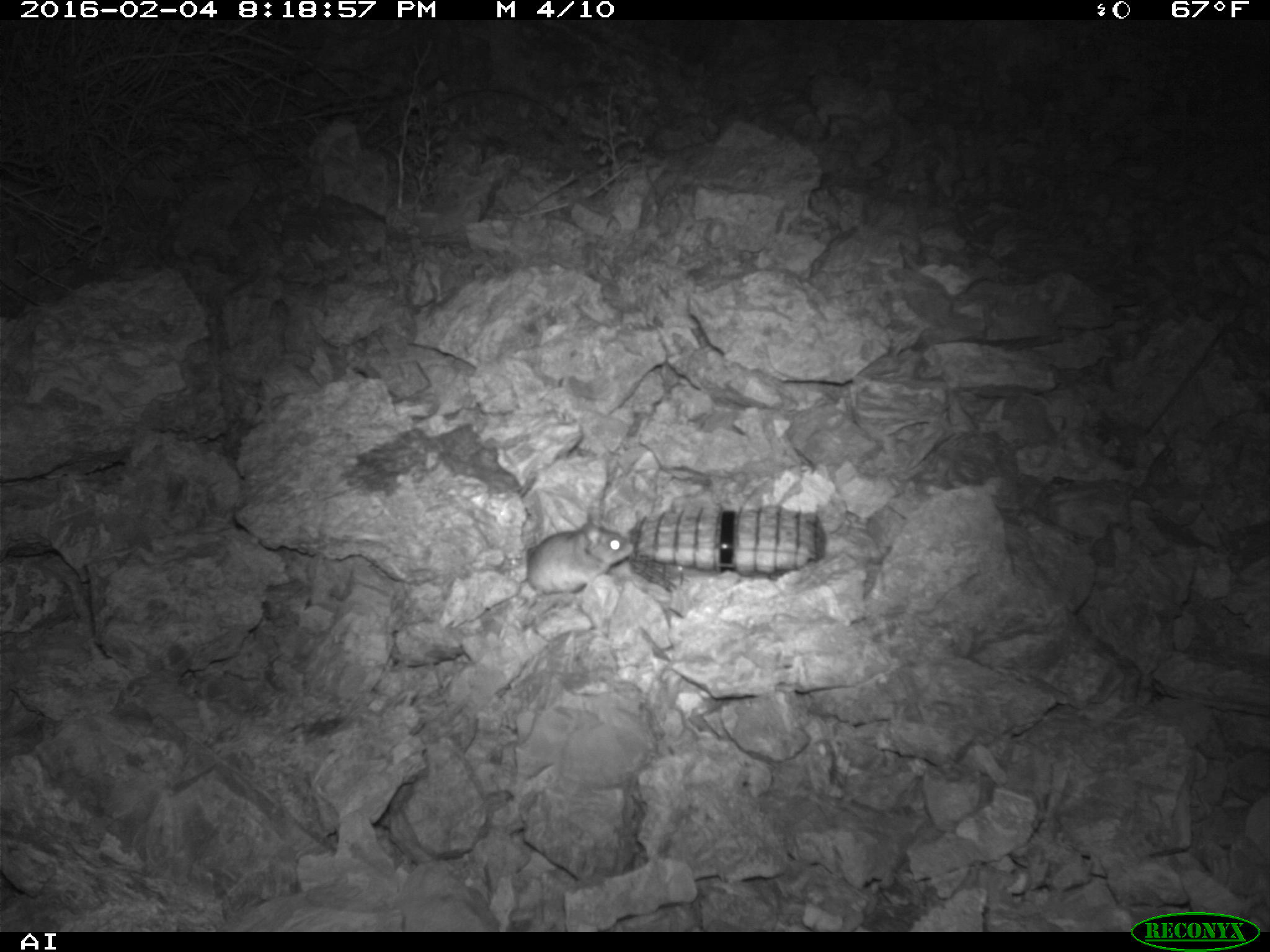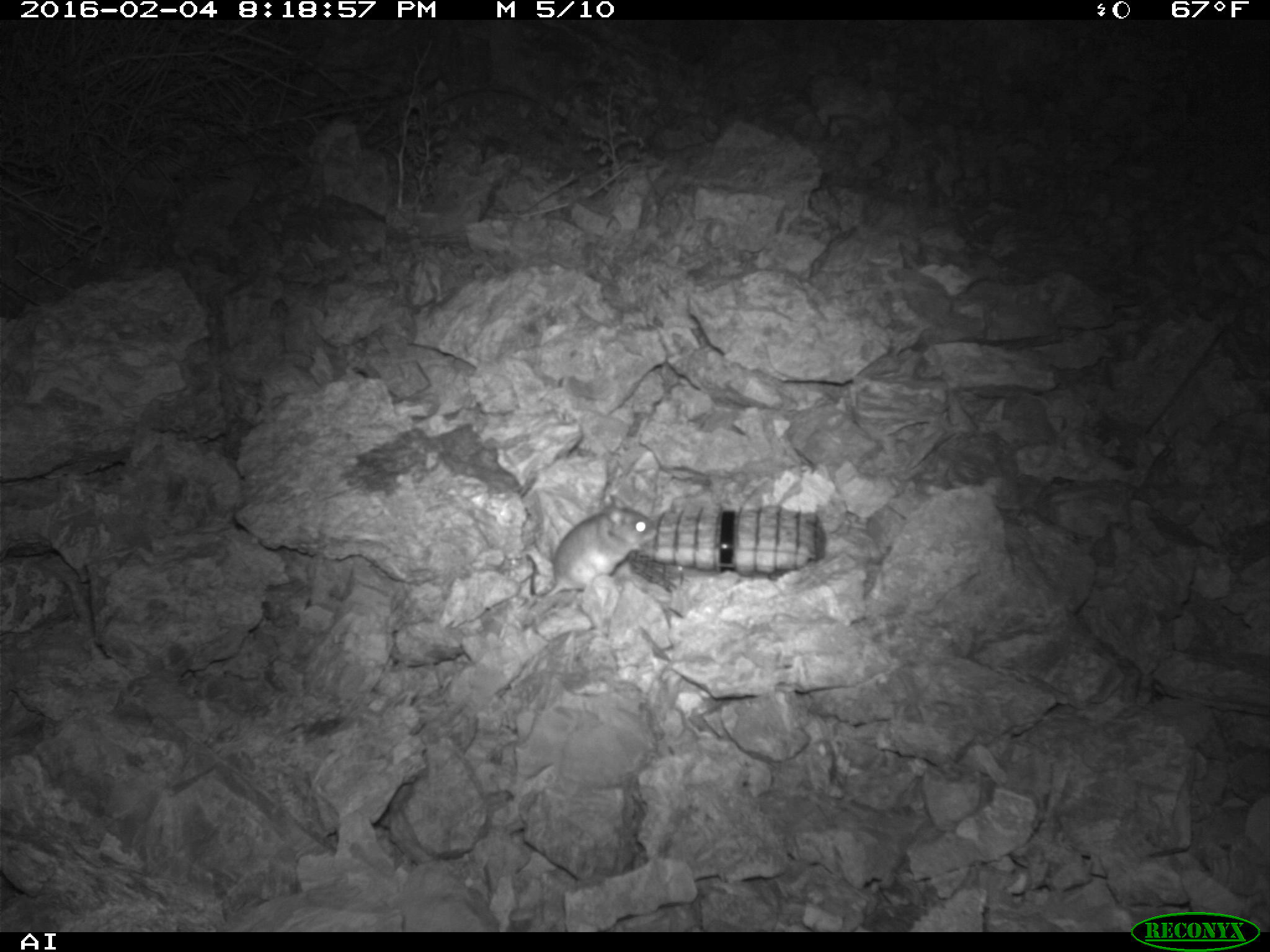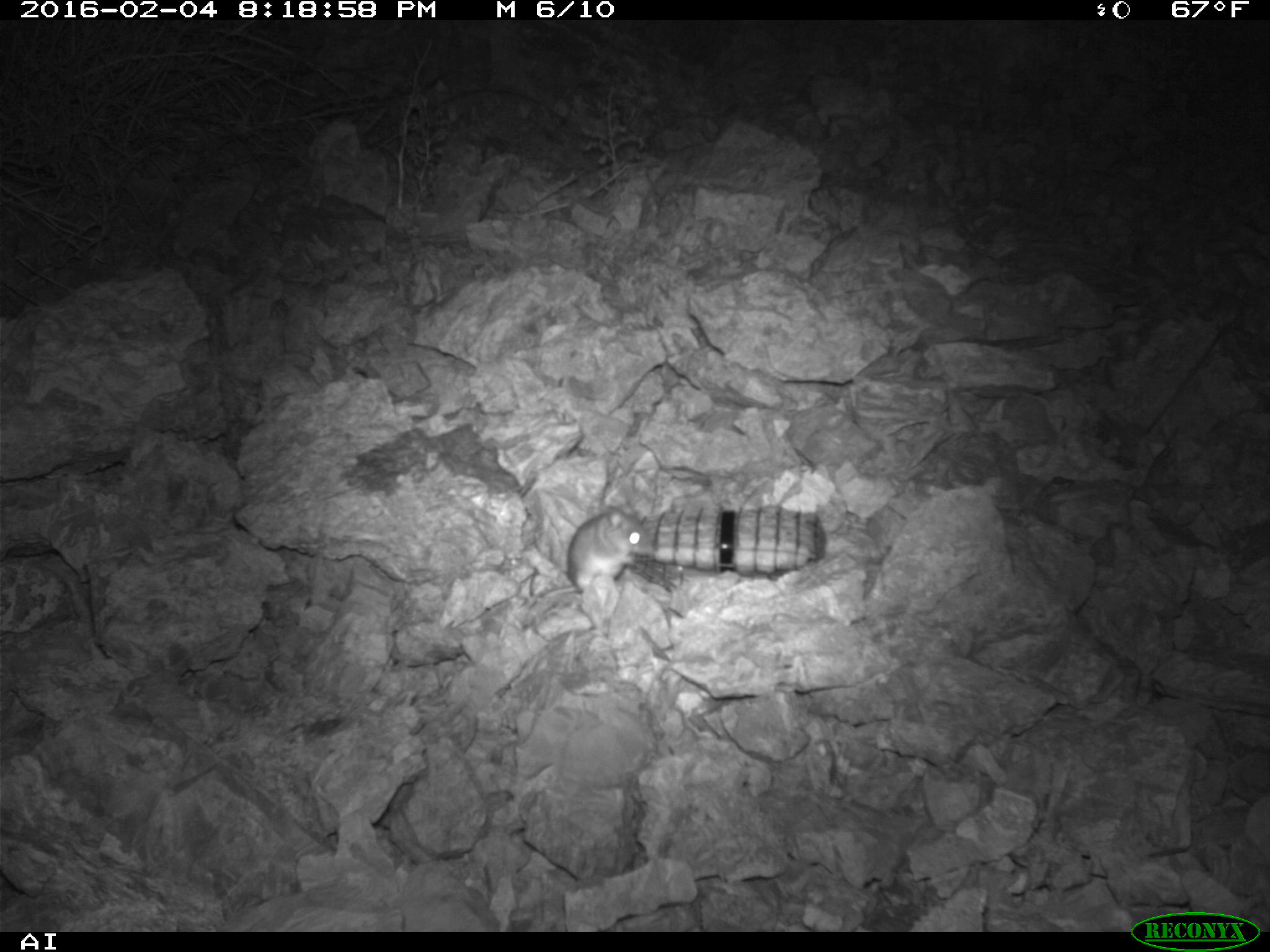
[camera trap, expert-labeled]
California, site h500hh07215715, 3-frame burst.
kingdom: Animalia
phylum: Chordata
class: Mammalia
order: Rodentia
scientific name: Rodentia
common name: rodent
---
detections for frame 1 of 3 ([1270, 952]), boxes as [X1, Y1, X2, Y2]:
rodent: [455, 509, 633, 625]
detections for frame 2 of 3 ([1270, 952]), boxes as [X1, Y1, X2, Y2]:
rodent: [543, 495, 657, 599]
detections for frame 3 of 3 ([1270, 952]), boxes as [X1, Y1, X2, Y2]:
rodent: [529, 504, 651, 608]